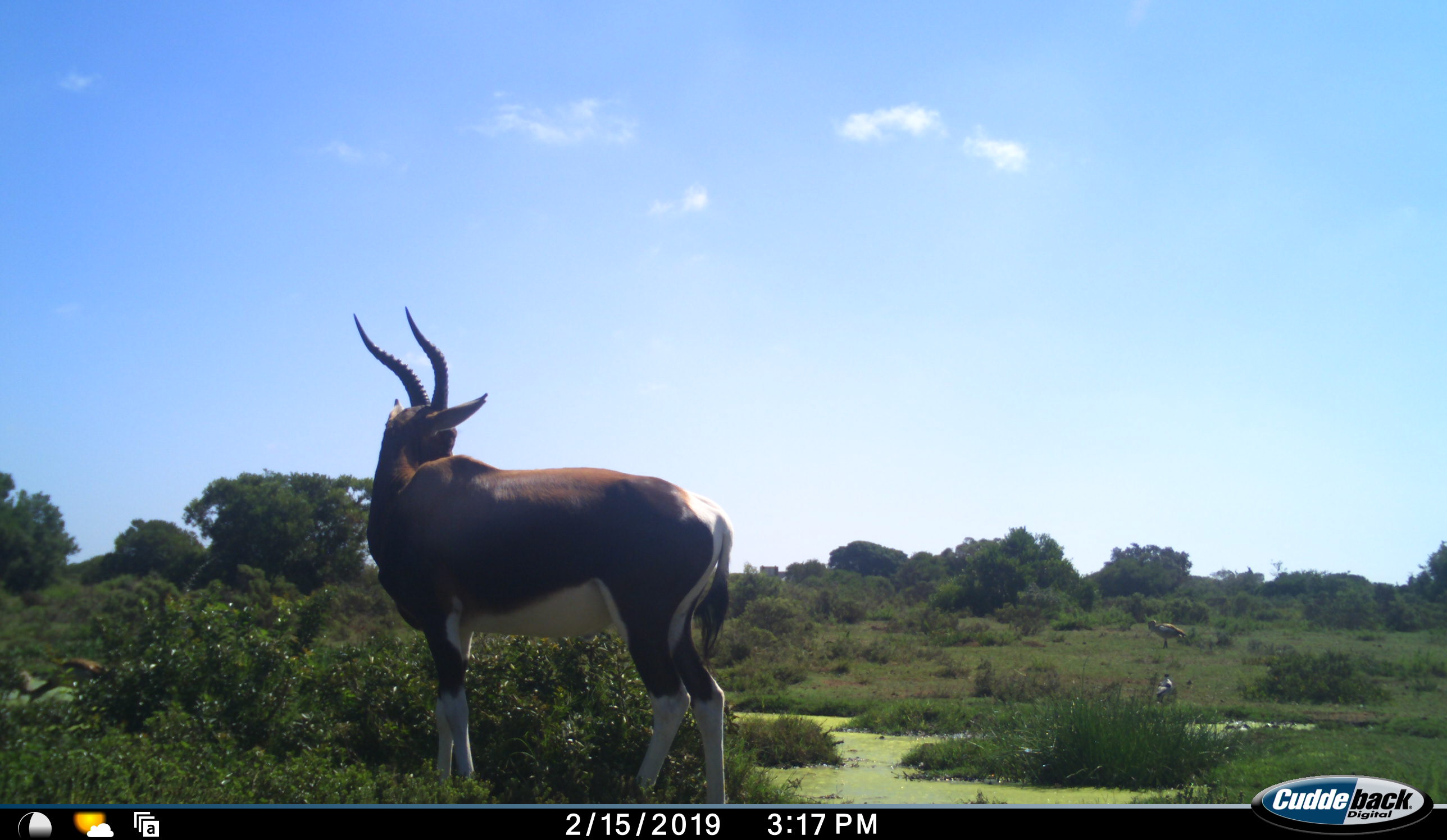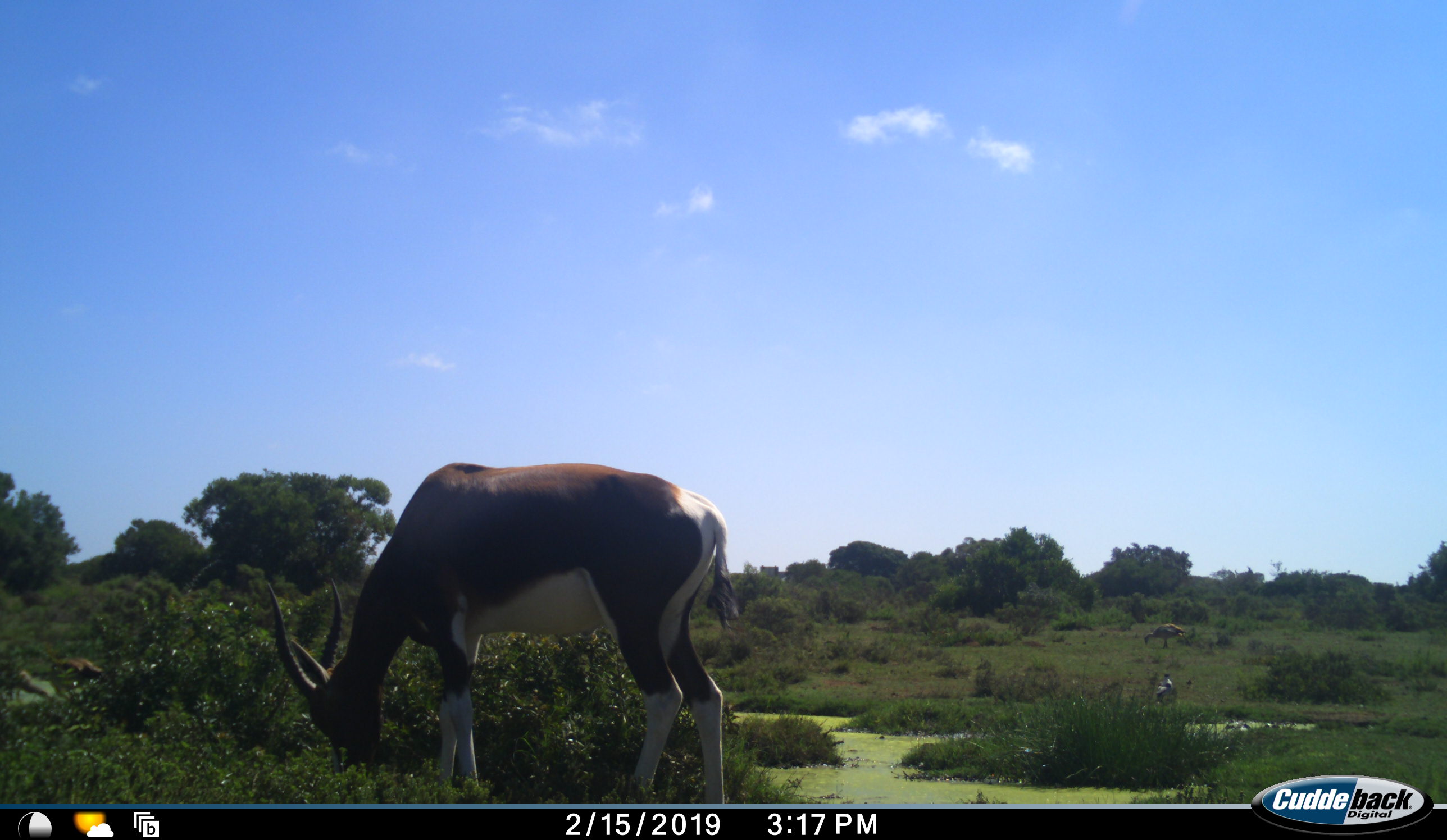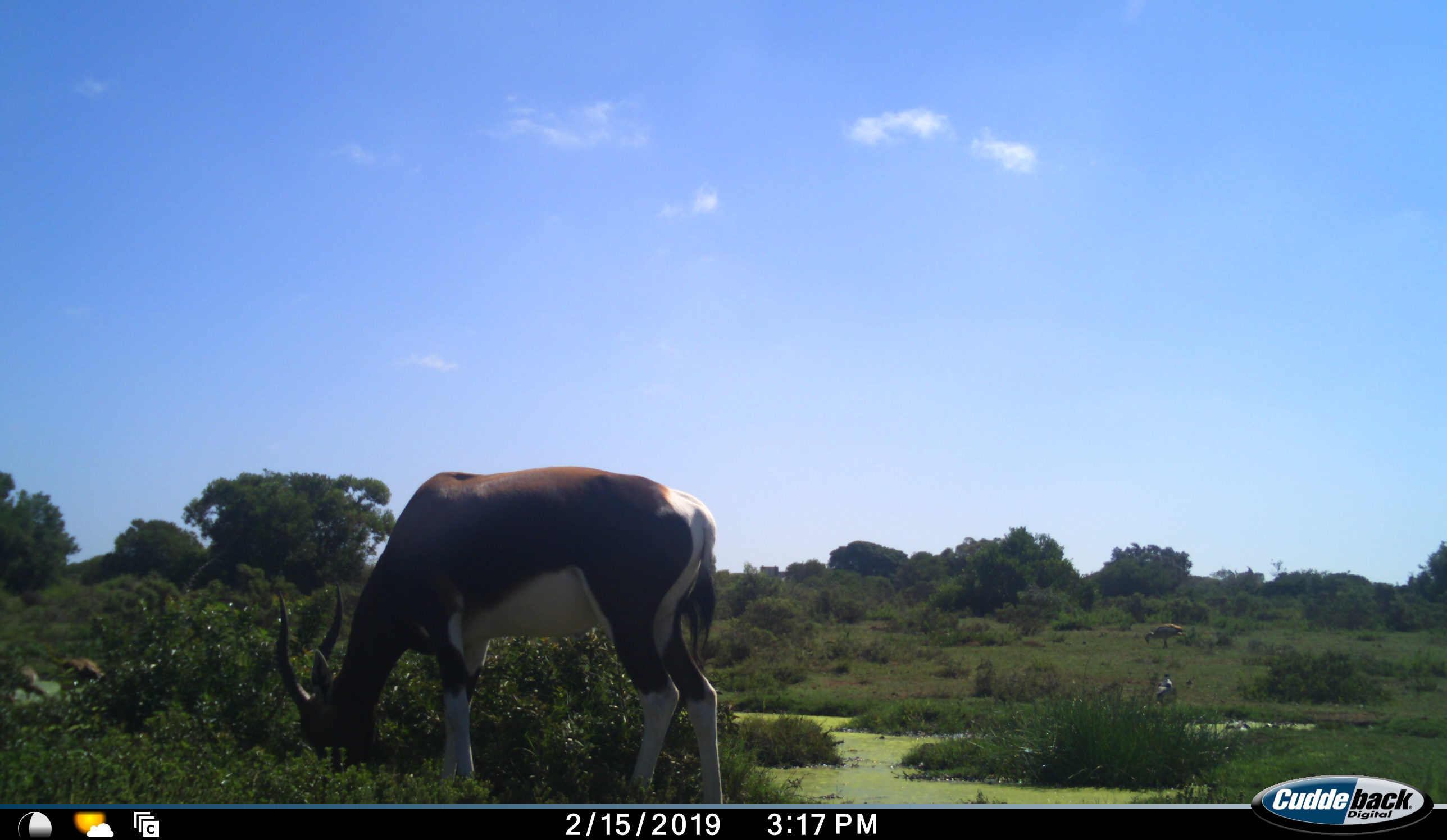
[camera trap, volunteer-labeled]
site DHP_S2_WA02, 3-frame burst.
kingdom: Animalia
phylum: Chordata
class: Mammalia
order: Artiodactyla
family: Bovidae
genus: Damaliscus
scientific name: Damaliscus pygargus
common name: bontebok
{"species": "bontebok (Damaliscus pygargus)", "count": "1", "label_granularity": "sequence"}